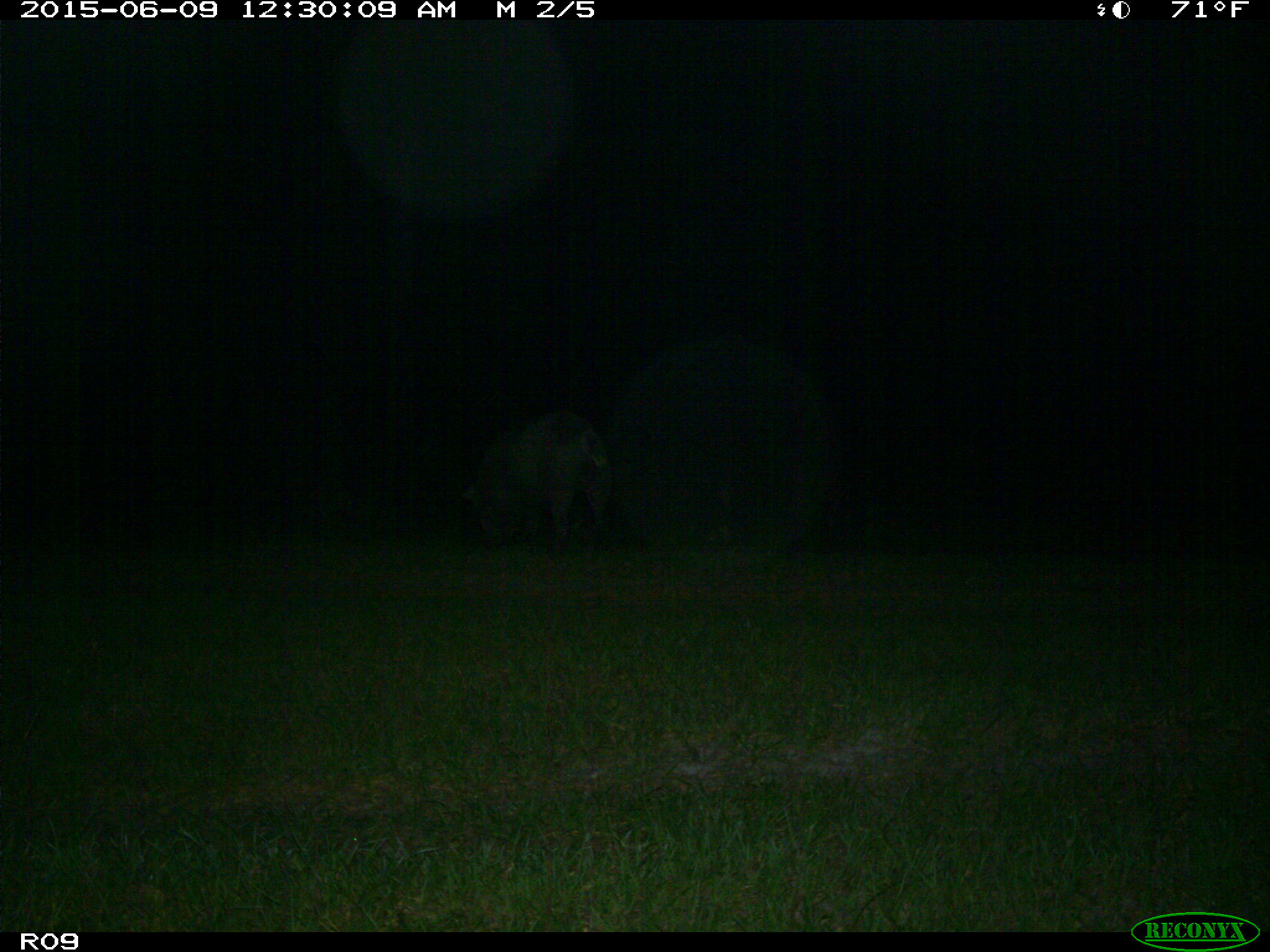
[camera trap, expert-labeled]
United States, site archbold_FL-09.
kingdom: Animalia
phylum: Chordata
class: Mammalia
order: Artiodactyla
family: Suidae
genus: Sus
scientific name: Sus scrofa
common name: wild boar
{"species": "Sus scrofa (wild boar)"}